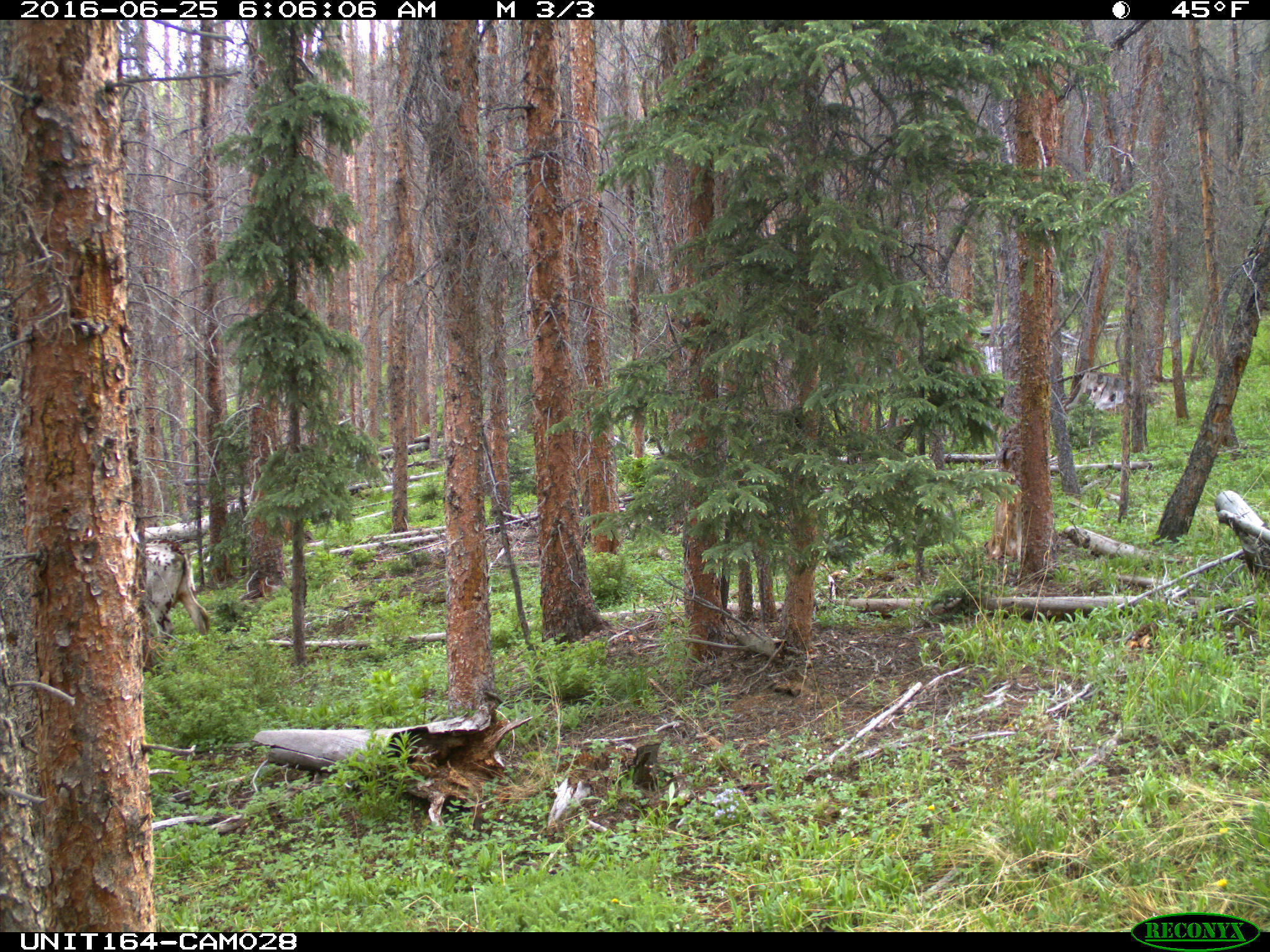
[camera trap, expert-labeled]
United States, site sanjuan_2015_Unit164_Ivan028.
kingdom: Animalia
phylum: Chordata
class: Mammalia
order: Artiodactyla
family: Bovidae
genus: Bos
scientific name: Bos taurus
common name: domestic cow